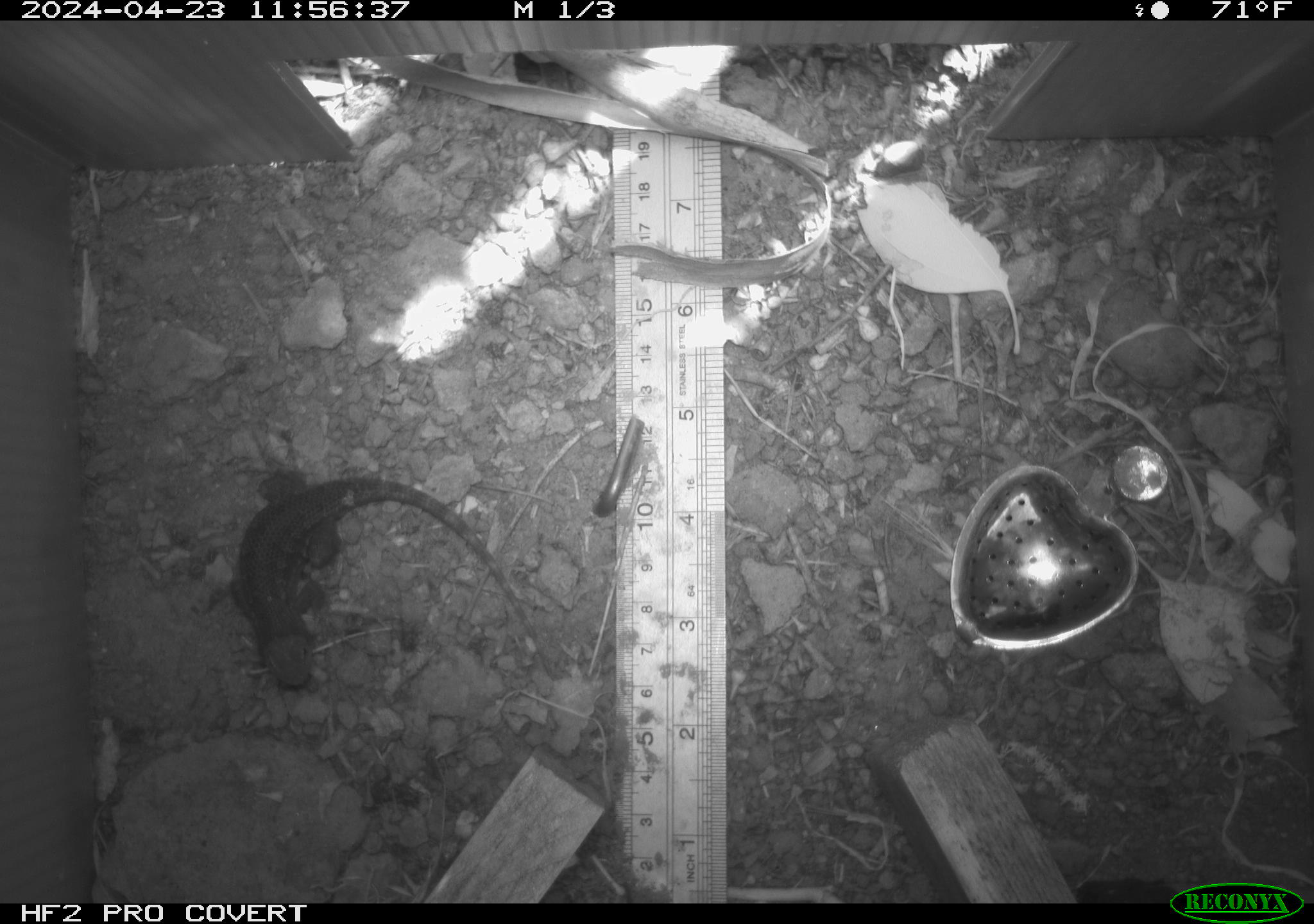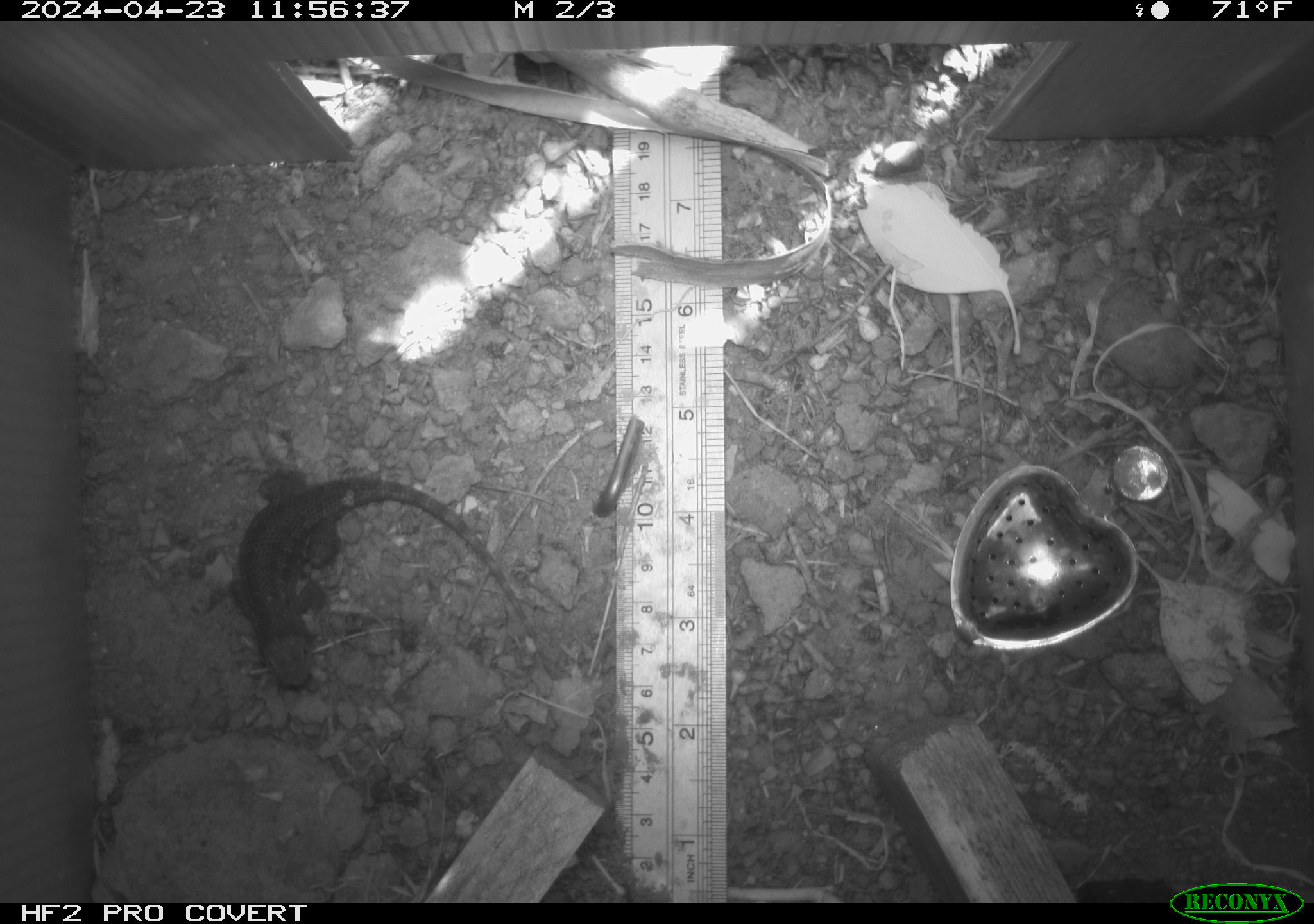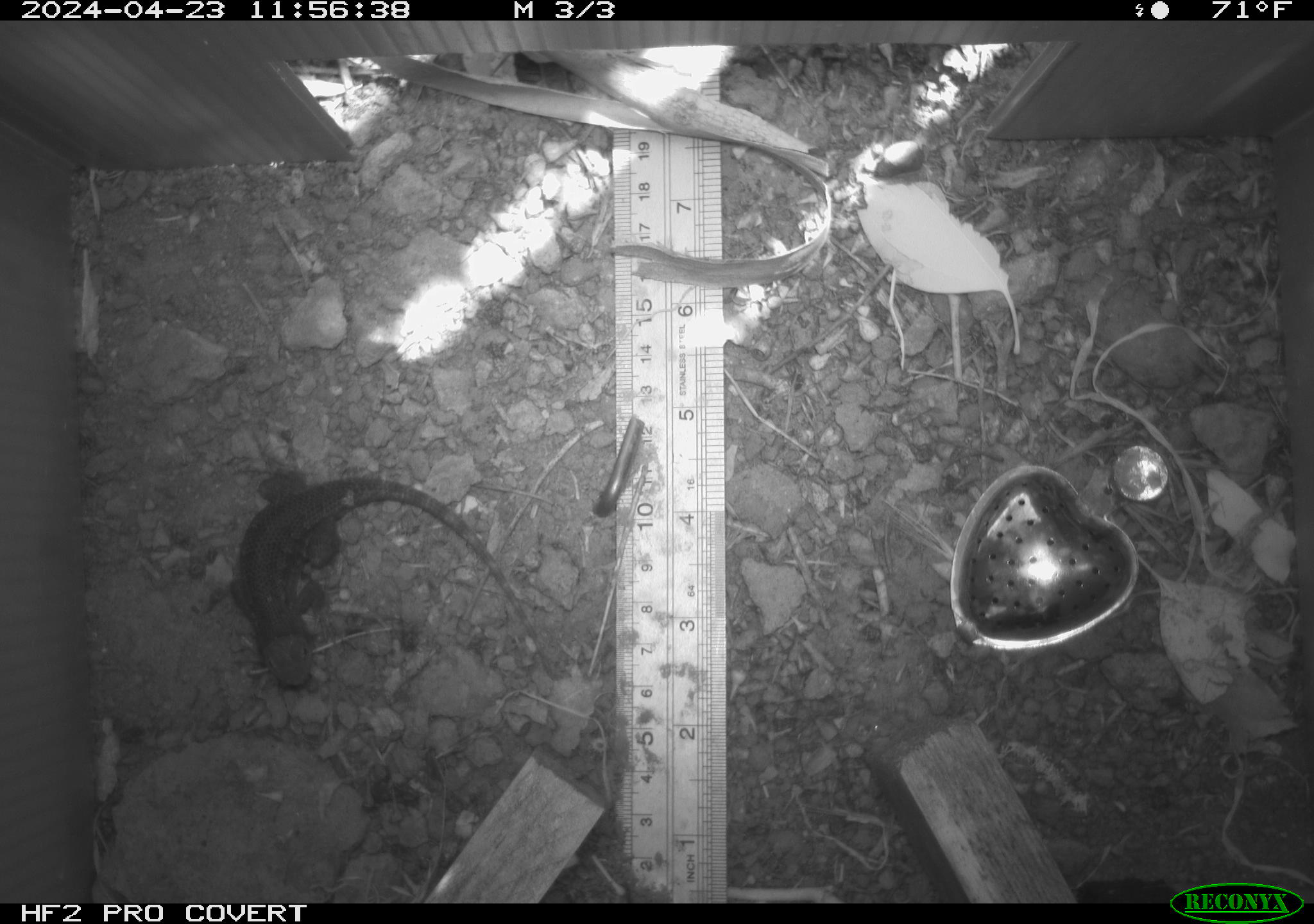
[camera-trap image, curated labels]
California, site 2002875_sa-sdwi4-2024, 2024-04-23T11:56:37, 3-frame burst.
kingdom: Animalia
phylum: Chordata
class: Reptilia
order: Squamata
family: Phrynosomatidae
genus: Sceloporus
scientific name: Sceloporus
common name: spiny lizards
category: sceloporus species